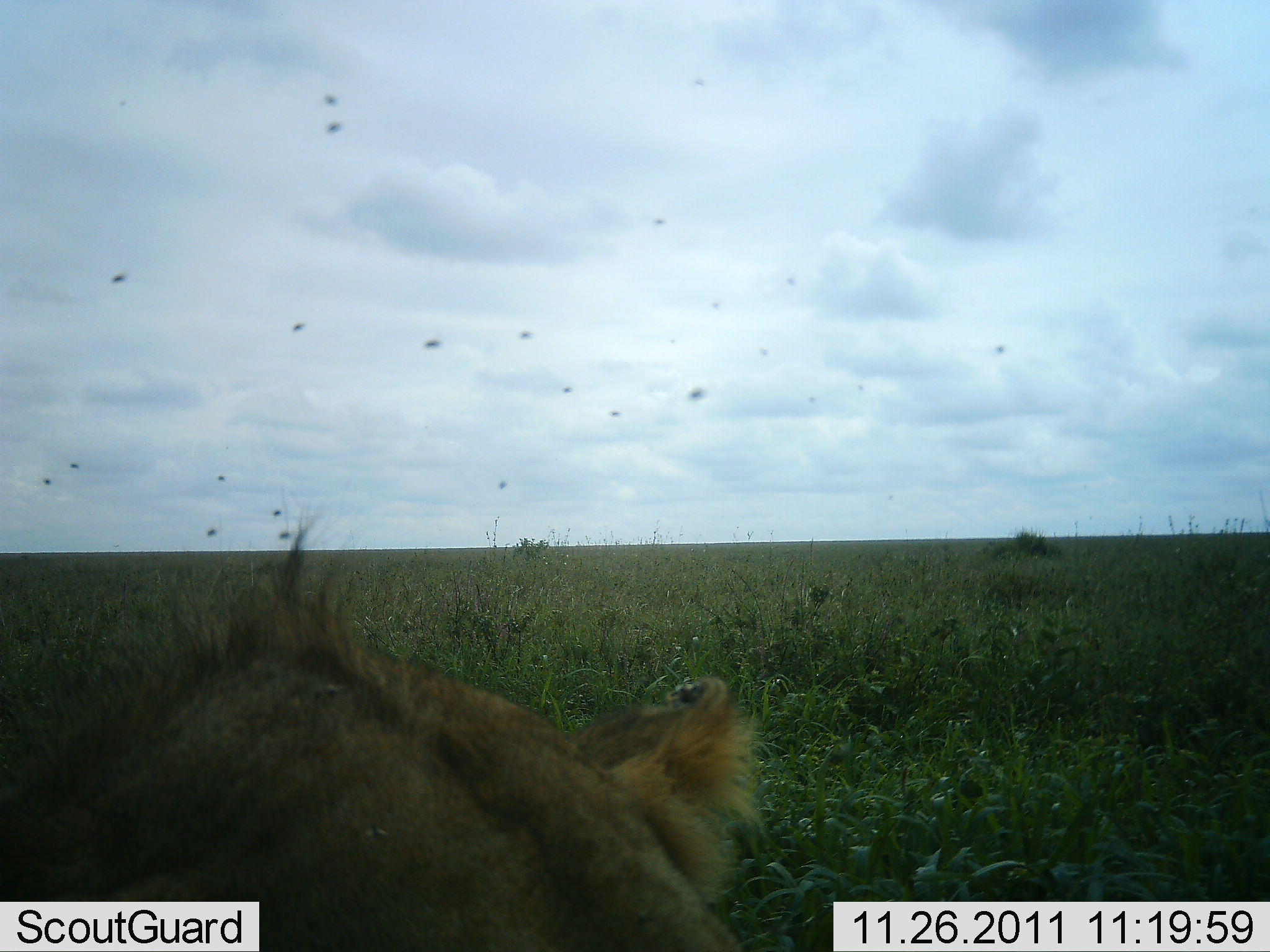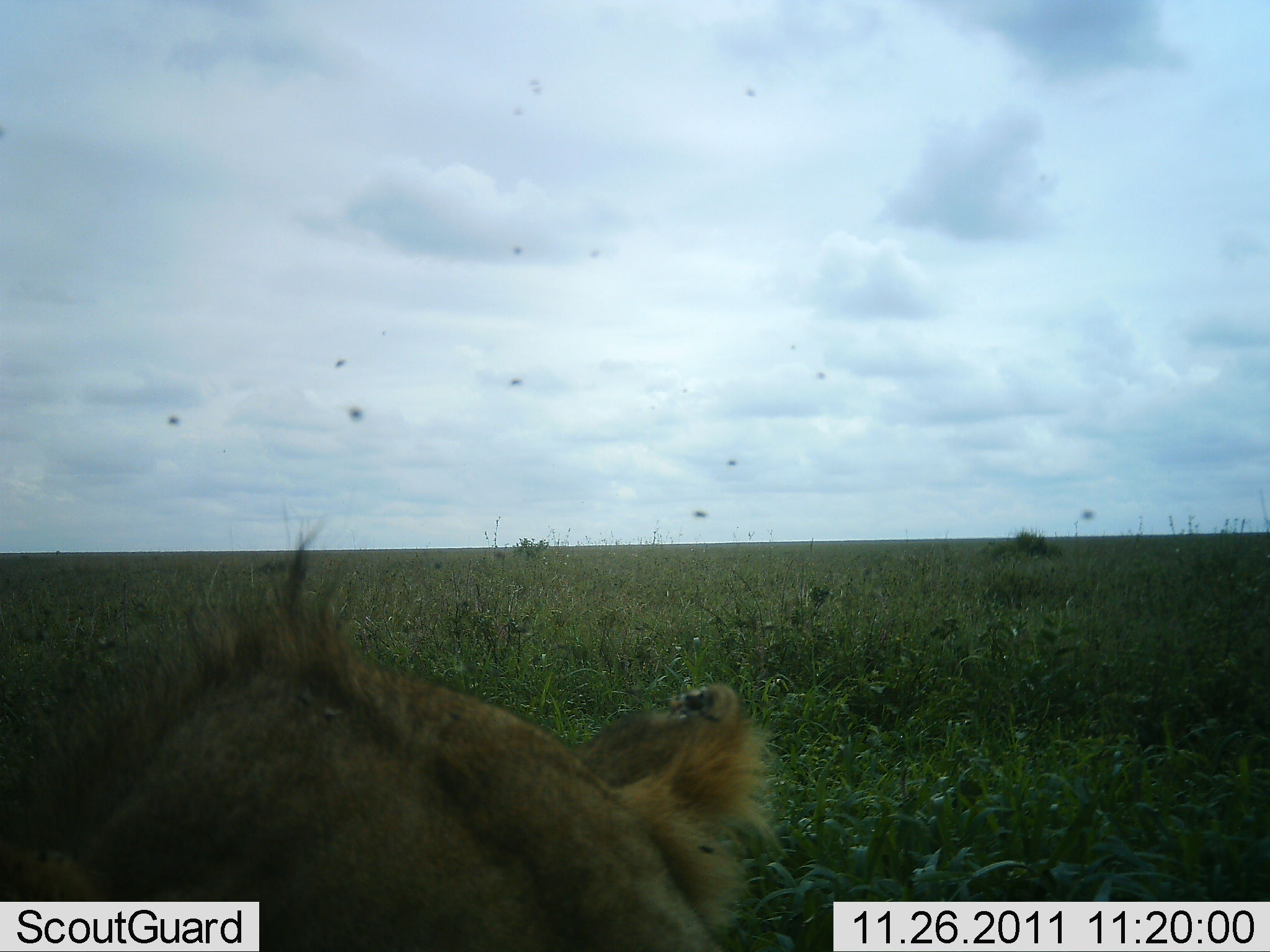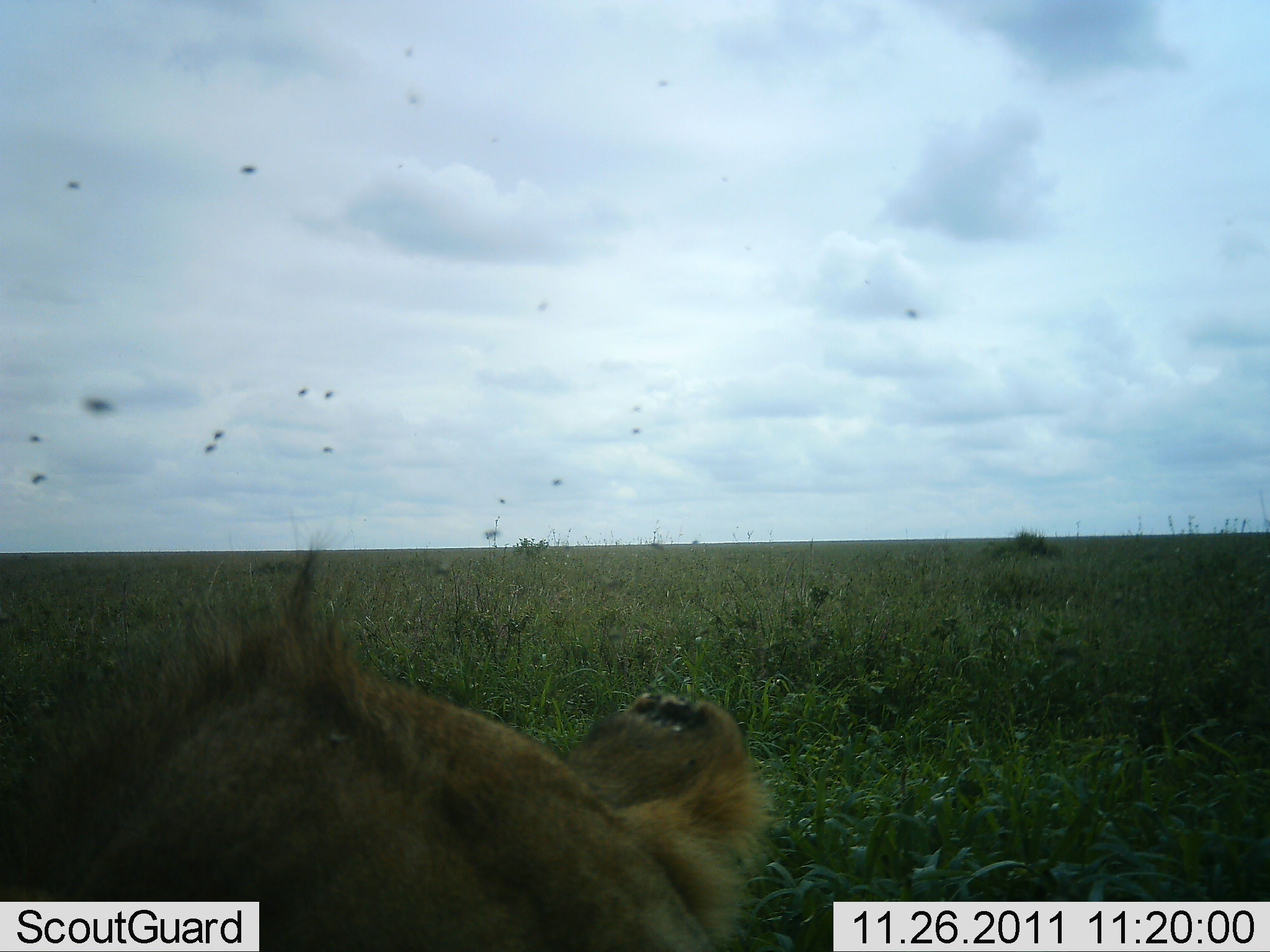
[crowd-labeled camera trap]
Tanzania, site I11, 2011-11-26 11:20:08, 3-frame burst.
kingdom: Animalia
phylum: Chordata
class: Mammalia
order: Carnivora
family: Felidae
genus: Panthera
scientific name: Panthera leo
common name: lion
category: lionfemale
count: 1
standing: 0%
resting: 82%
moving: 9%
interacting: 0%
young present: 0%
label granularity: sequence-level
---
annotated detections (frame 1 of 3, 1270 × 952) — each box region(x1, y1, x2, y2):
animal: region(0, 478, 770, 951)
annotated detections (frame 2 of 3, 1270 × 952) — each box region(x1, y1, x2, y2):
animal: region(0, 510, 780, 952)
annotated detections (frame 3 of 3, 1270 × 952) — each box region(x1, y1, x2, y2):
animal: region(0, 520, 780, 951)